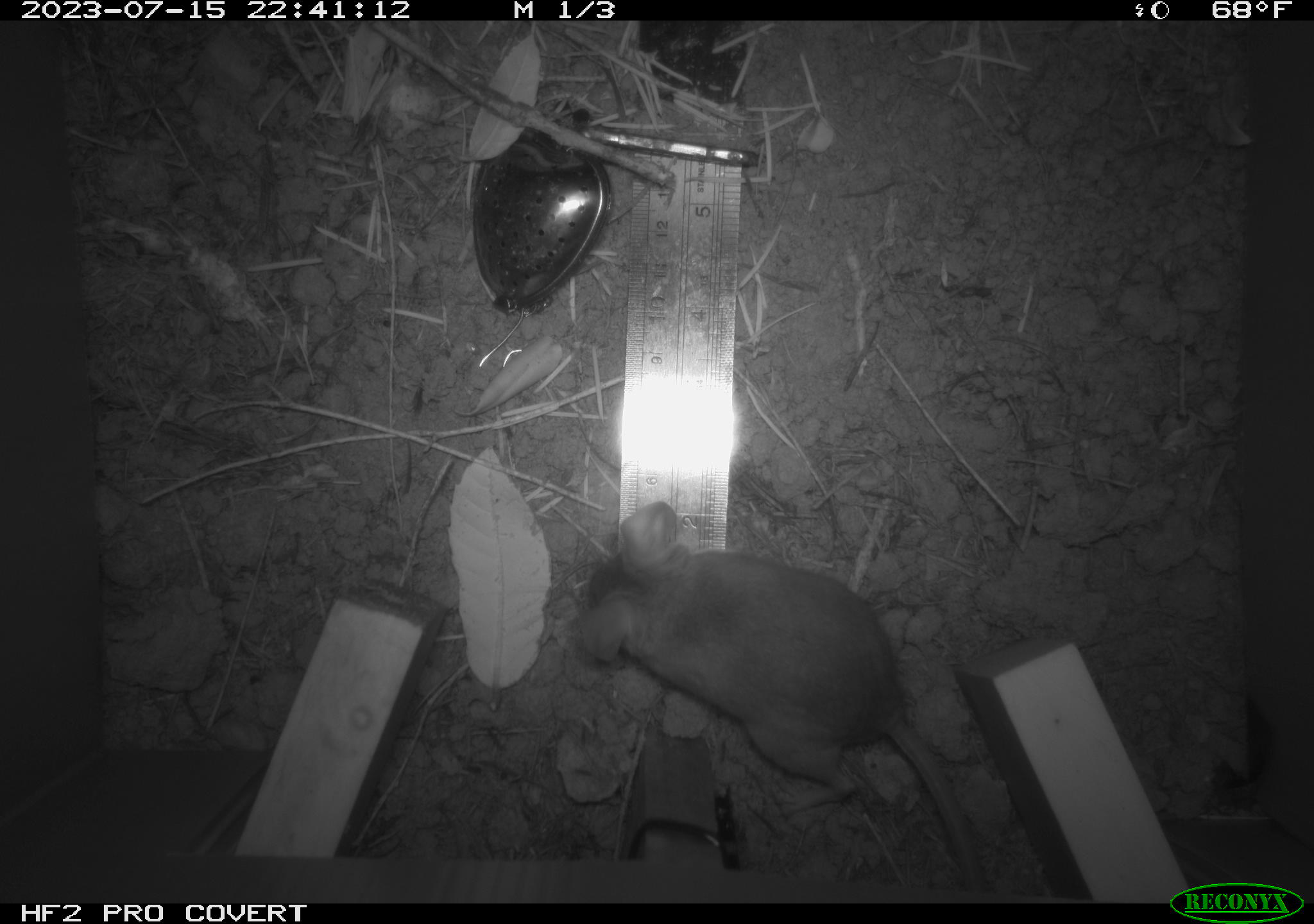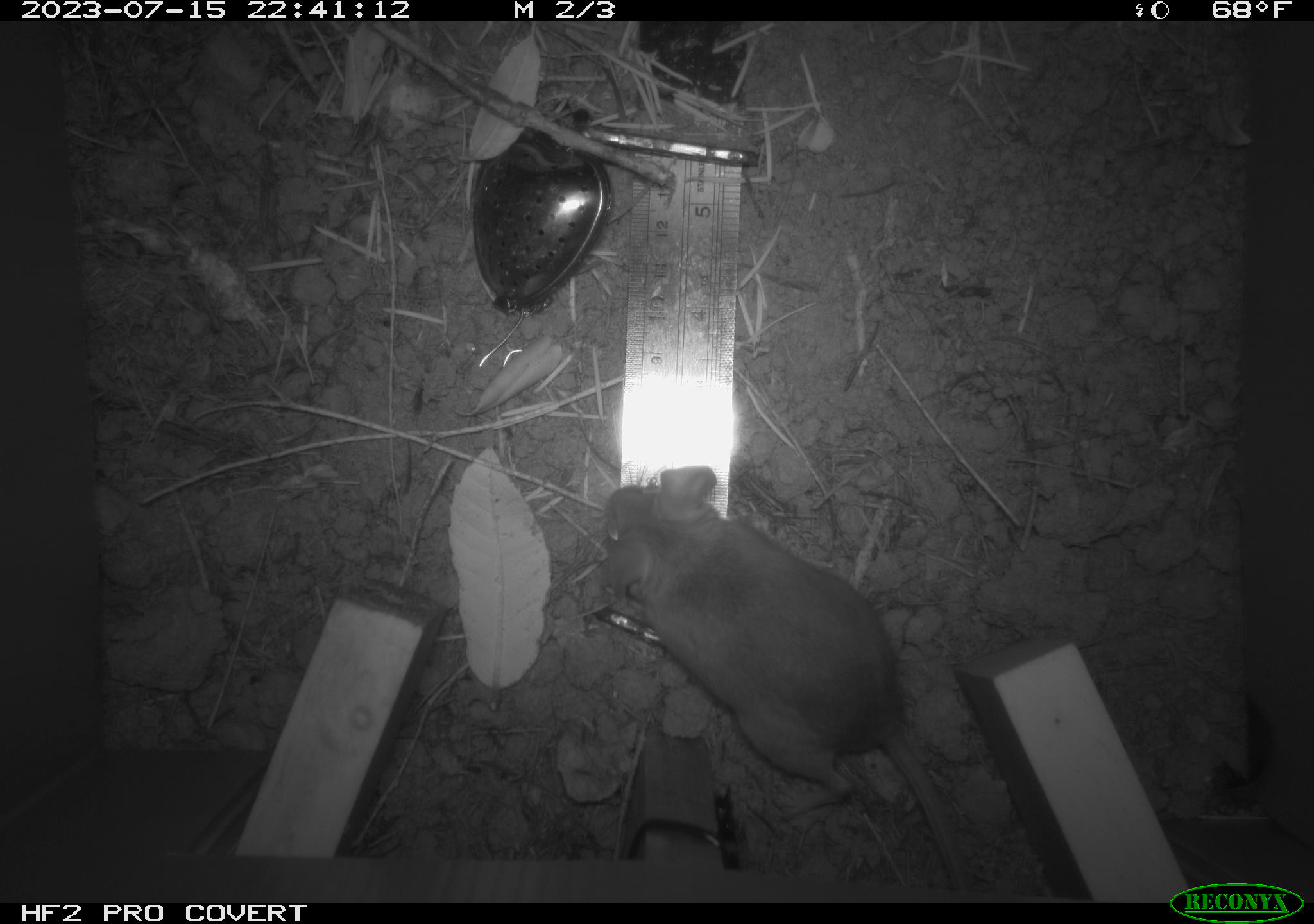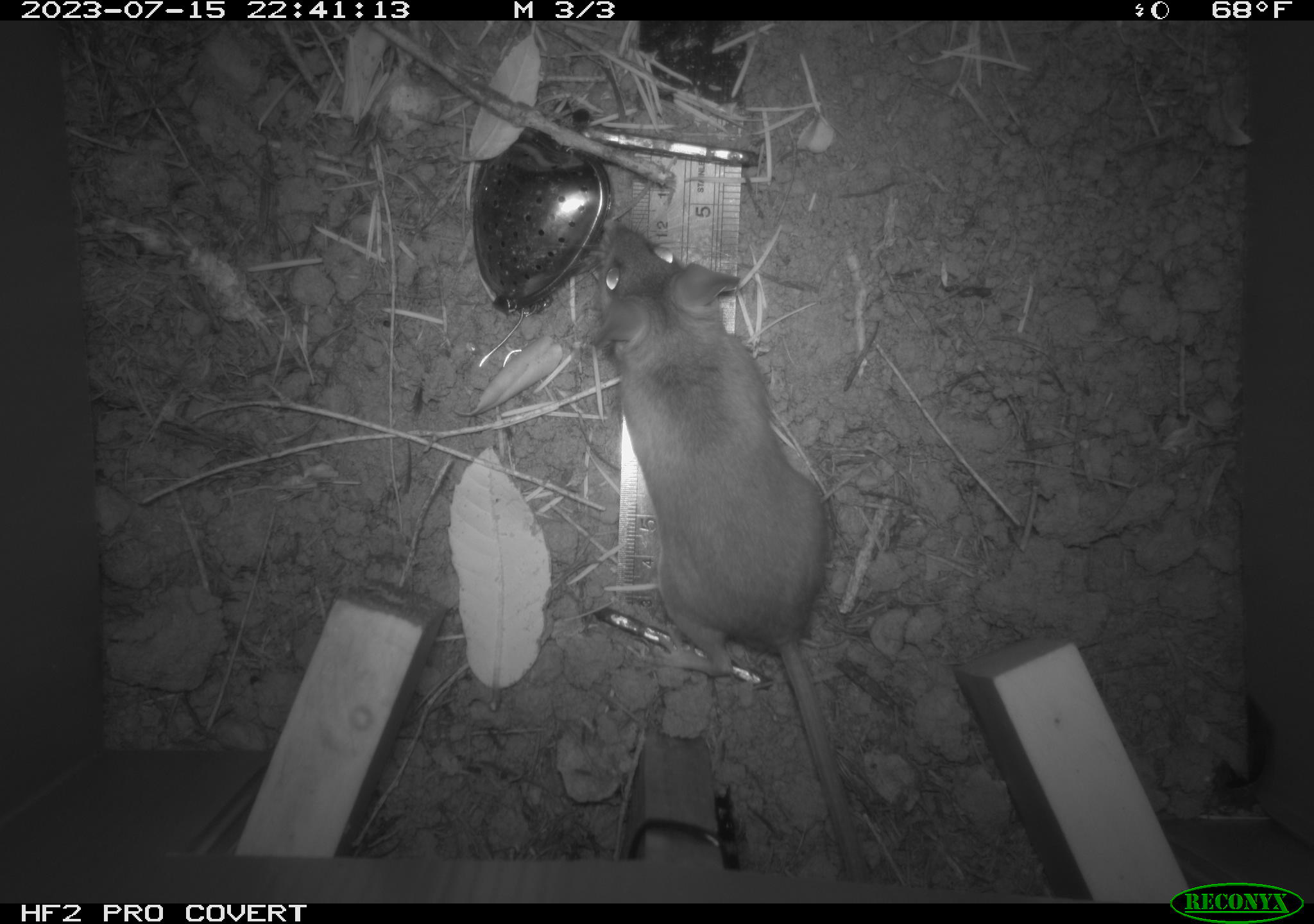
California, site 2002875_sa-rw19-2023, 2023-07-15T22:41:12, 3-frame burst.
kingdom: Animalia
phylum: Chordata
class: Mammalia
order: Rodentia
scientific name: Rodentia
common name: mouse species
Mouse species (Rodentia).